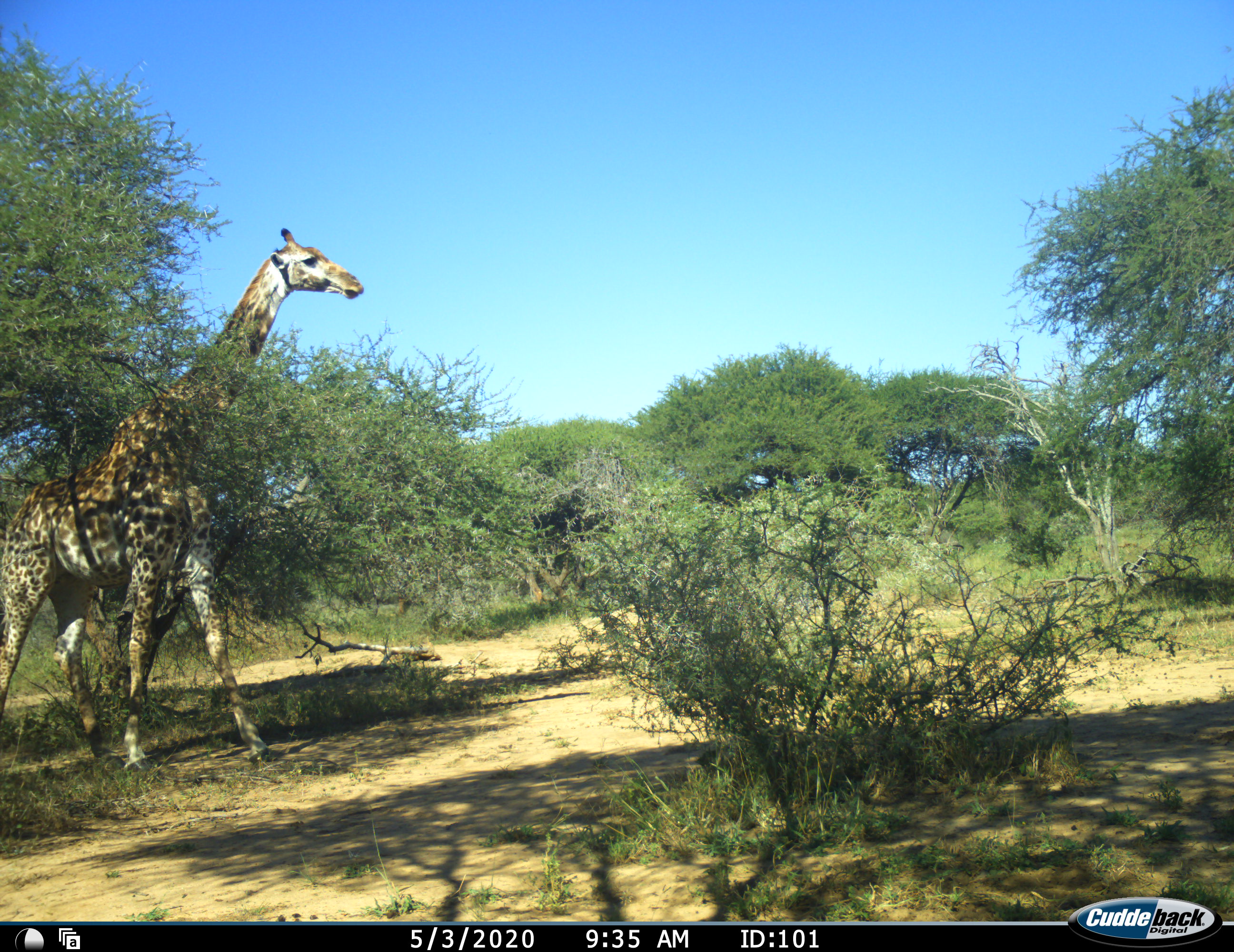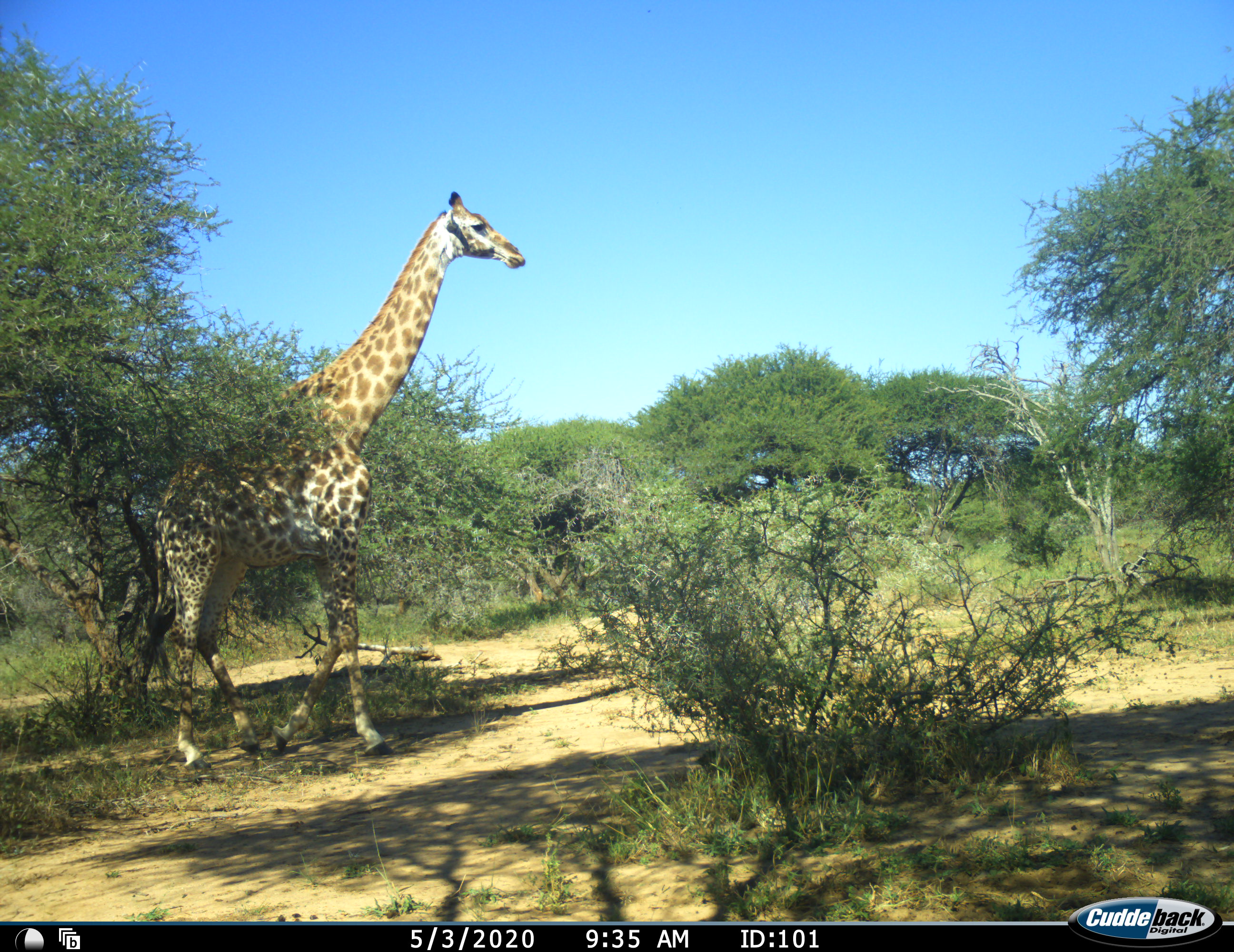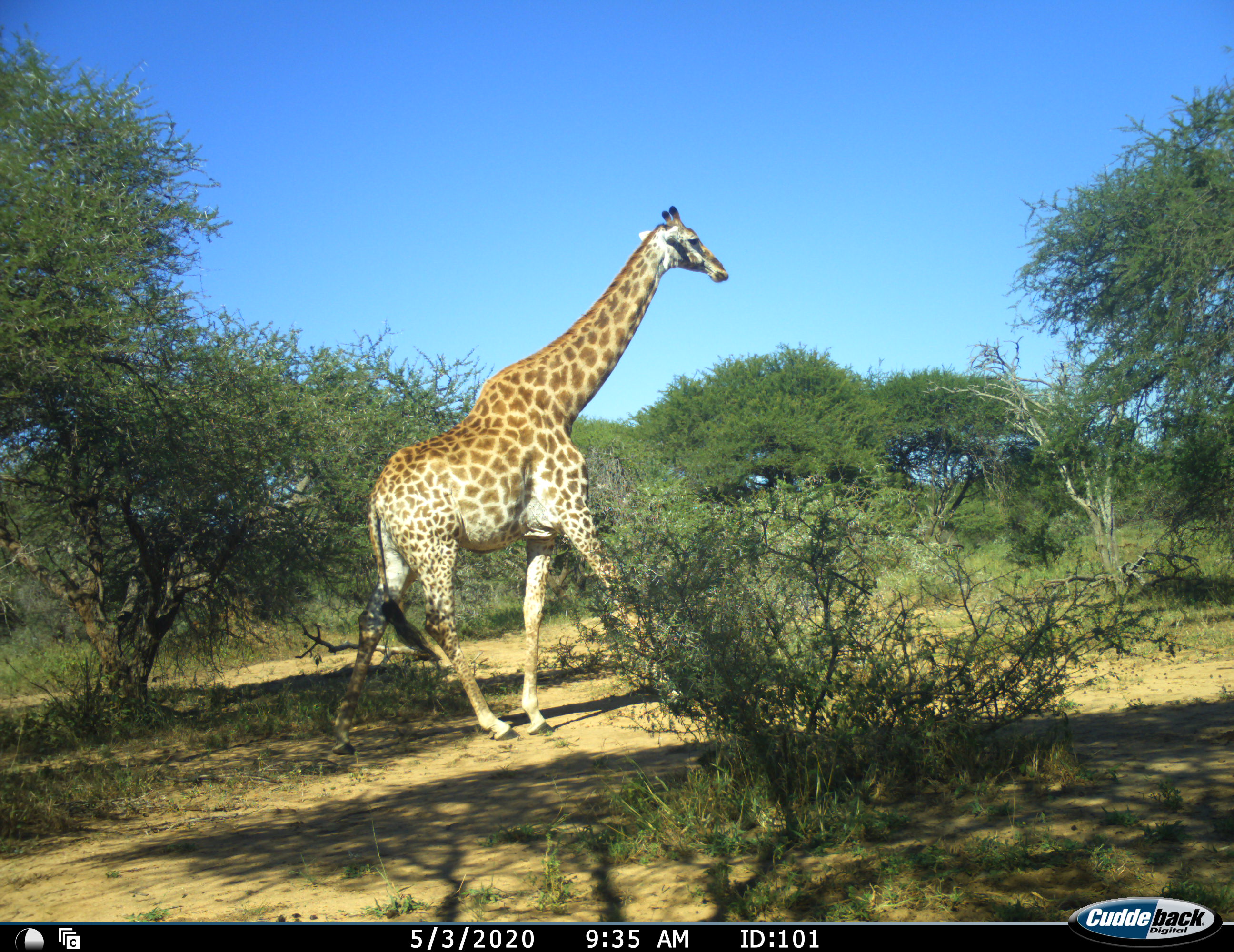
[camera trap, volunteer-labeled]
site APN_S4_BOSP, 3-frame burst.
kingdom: Animalia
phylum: Chordata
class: Mammalia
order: Artiodactyla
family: Giraffidae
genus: Giraffa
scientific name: Giraffa camelopardalis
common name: giraffe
Giraffe (Giraffa camelopardalis), count 1. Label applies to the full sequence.